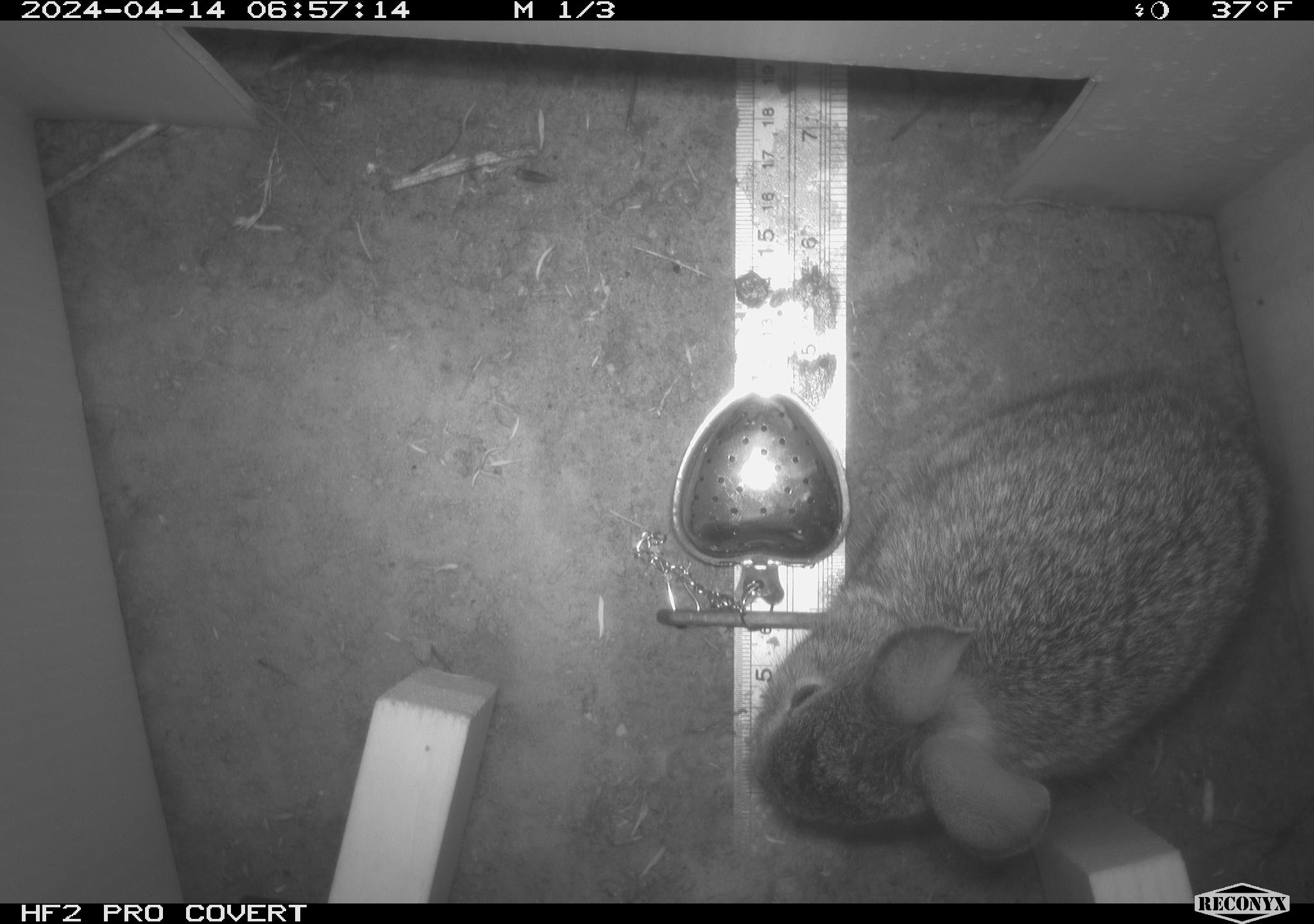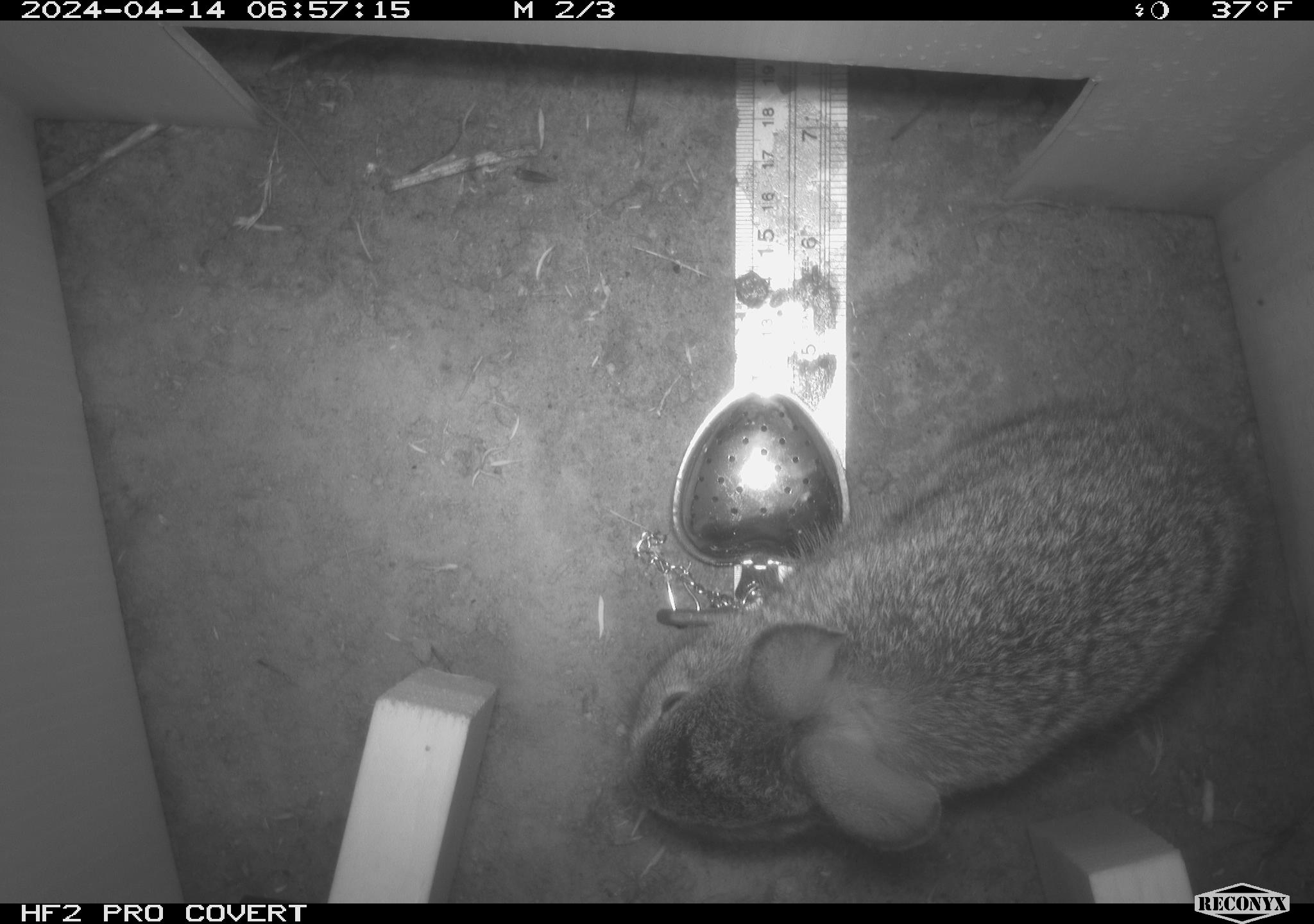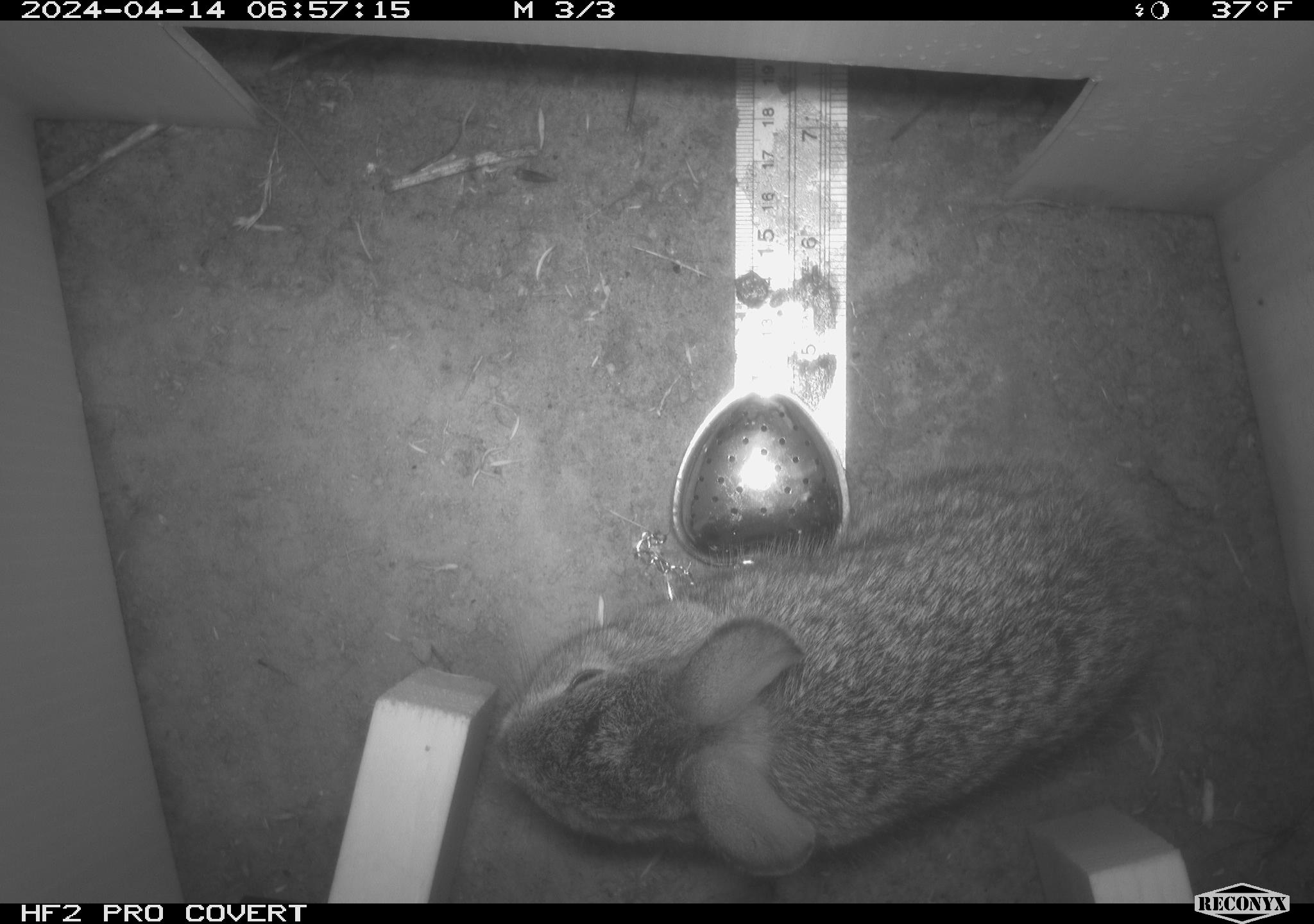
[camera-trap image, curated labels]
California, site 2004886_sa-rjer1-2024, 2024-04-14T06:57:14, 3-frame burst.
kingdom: Animalia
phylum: Chordata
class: Mammalia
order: Lagomorpha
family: Leporidae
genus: Sylvilagus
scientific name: Sylvilagus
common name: cottontail rabbits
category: sylvilagus species